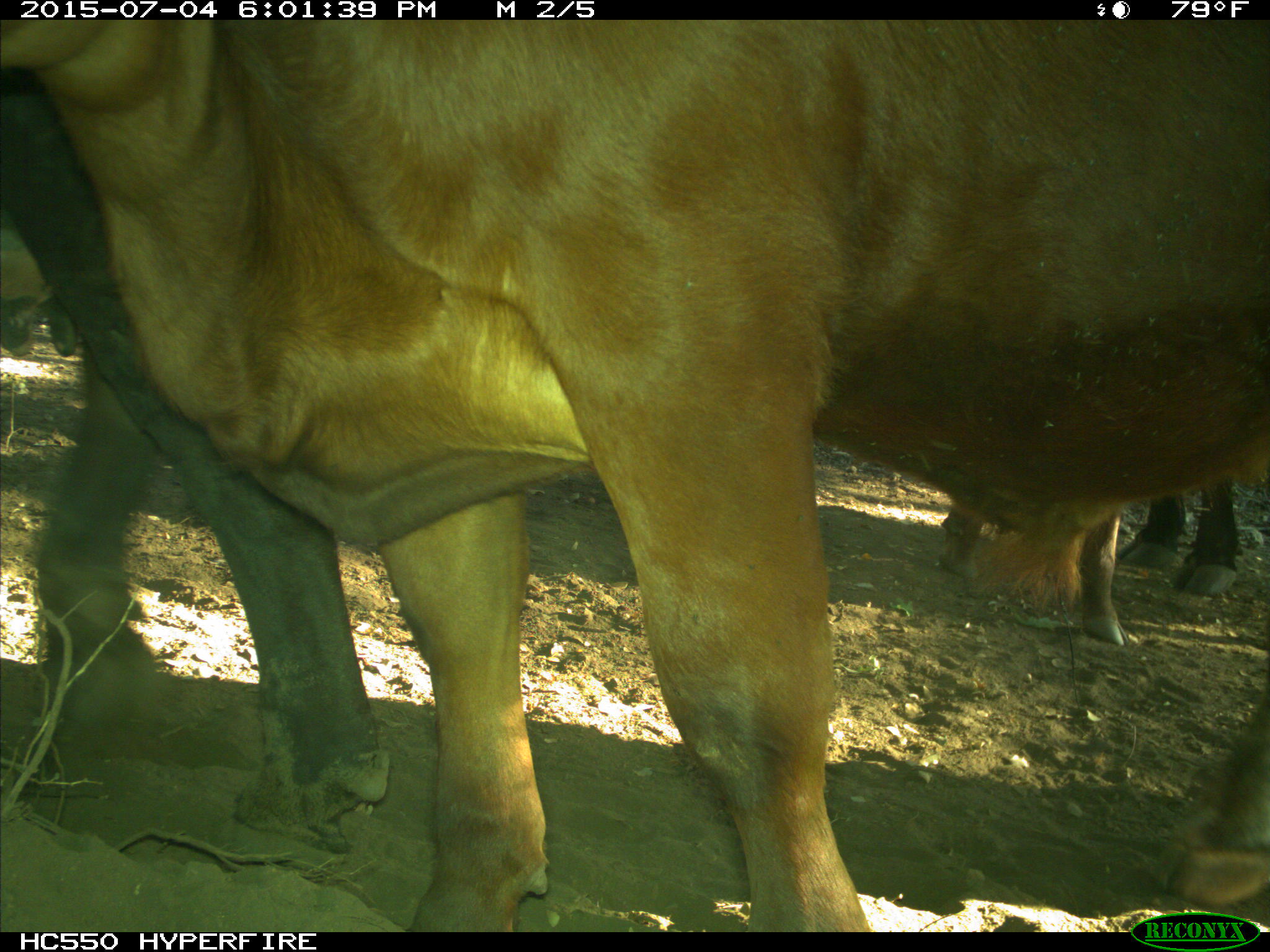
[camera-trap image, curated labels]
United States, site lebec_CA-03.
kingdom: Animalia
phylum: Chordata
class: Mammalia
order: Artiodactyla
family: Bovidae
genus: Bos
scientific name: Bos taurus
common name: domestic cow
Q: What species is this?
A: Bos taurus (domestic cow).